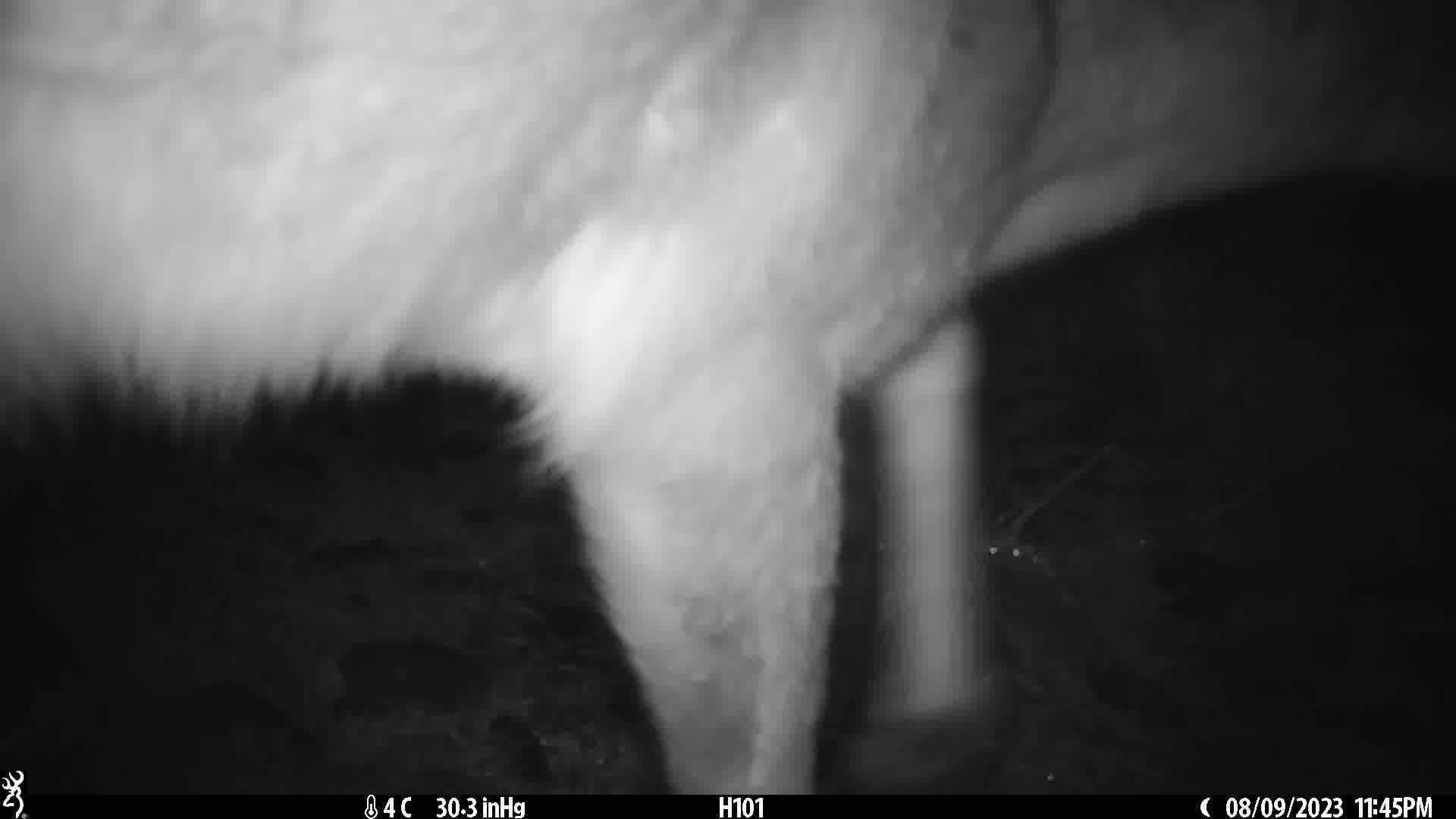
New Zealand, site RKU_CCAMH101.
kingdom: Animalia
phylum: Chordata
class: Mammalia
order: Artiodactyla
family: Cervidae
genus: Odocoileus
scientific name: Odocoileus virginianus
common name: white-tailed deer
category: white tailed deer